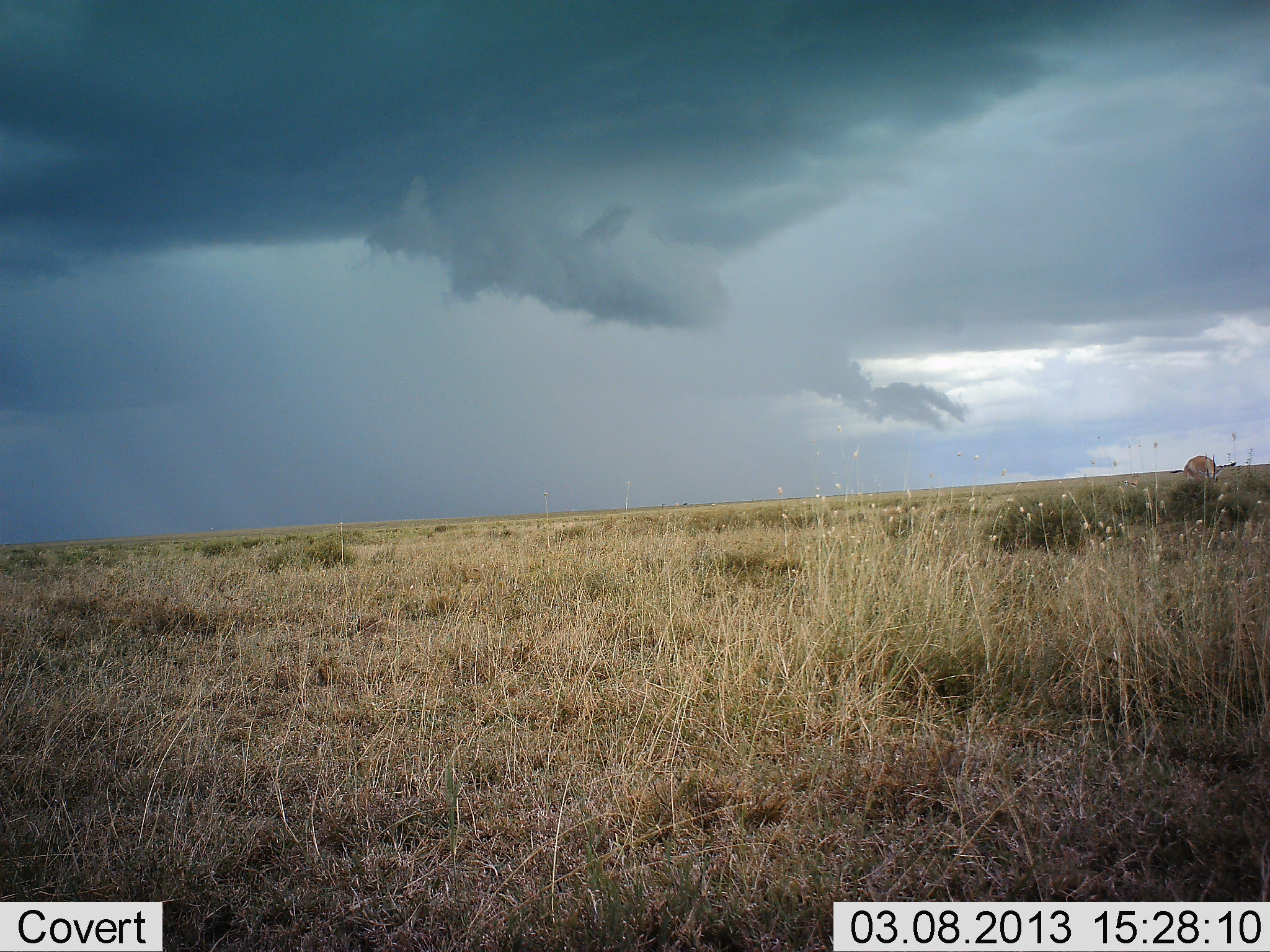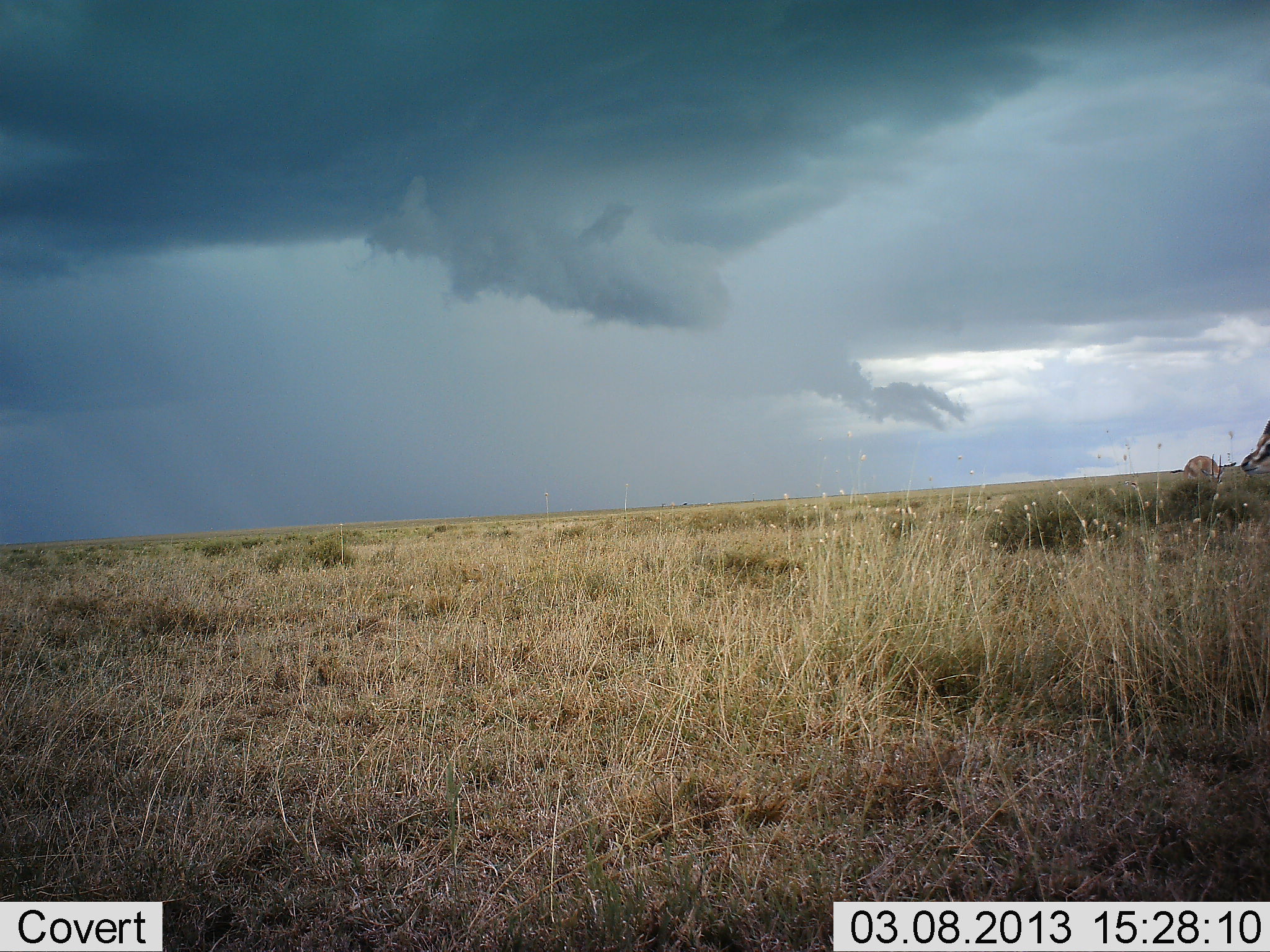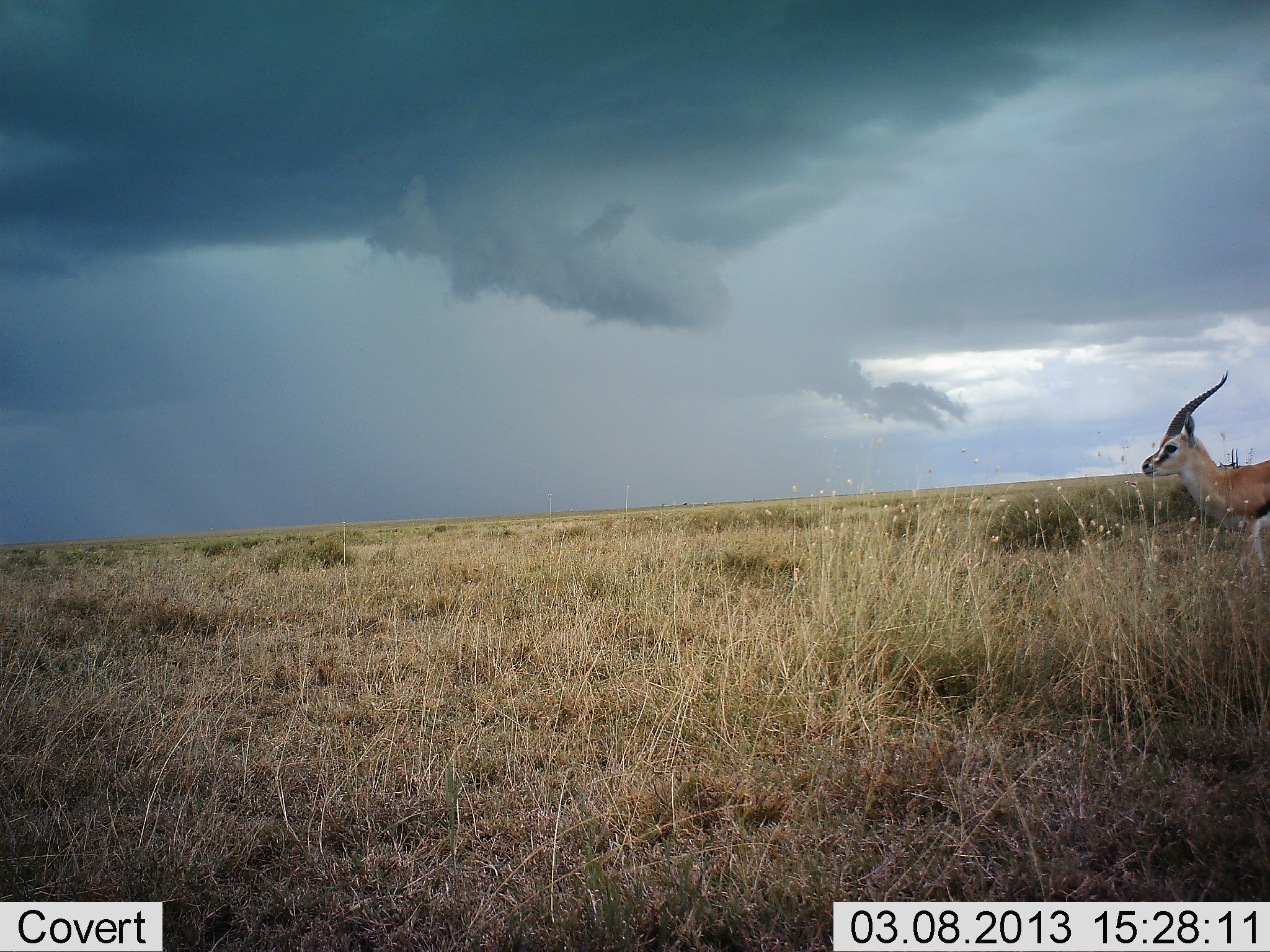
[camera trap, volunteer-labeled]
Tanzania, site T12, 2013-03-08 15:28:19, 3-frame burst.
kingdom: Animalia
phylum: Chordata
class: Mammalia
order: Artiodactyla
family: Bovidae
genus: Eudorcas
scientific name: Eudorcas thomsonii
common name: thomson's gazelle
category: gazellethomsons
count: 1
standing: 20%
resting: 0%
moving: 92%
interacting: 0%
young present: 0%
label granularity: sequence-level